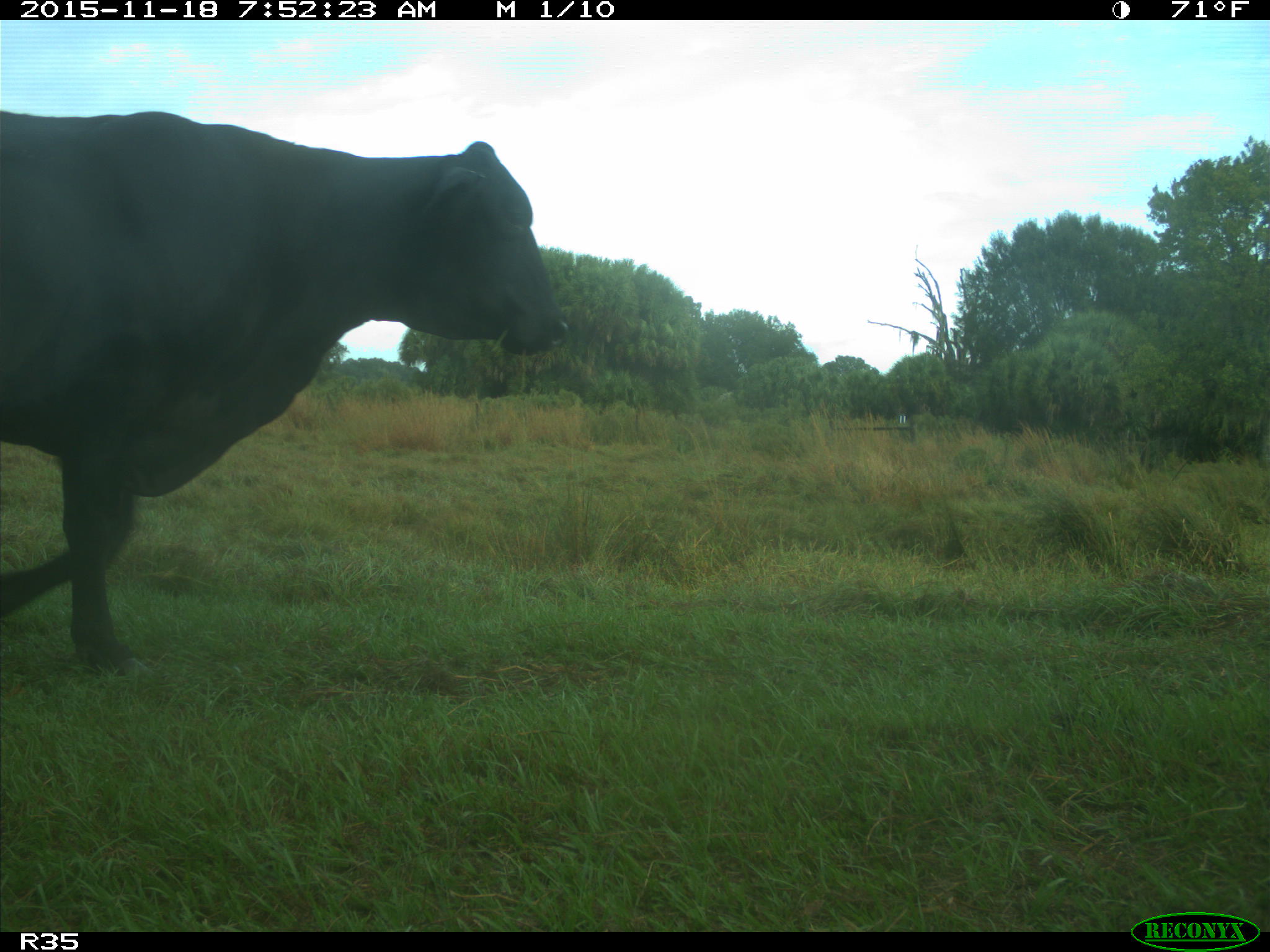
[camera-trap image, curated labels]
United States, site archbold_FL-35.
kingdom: Animalia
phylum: Chordata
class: Mammalia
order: Artiodactyla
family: Bovidae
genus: Bos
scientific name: Bos taurus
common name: domestic cow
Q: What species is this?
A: Bos taurus (domestic cow).